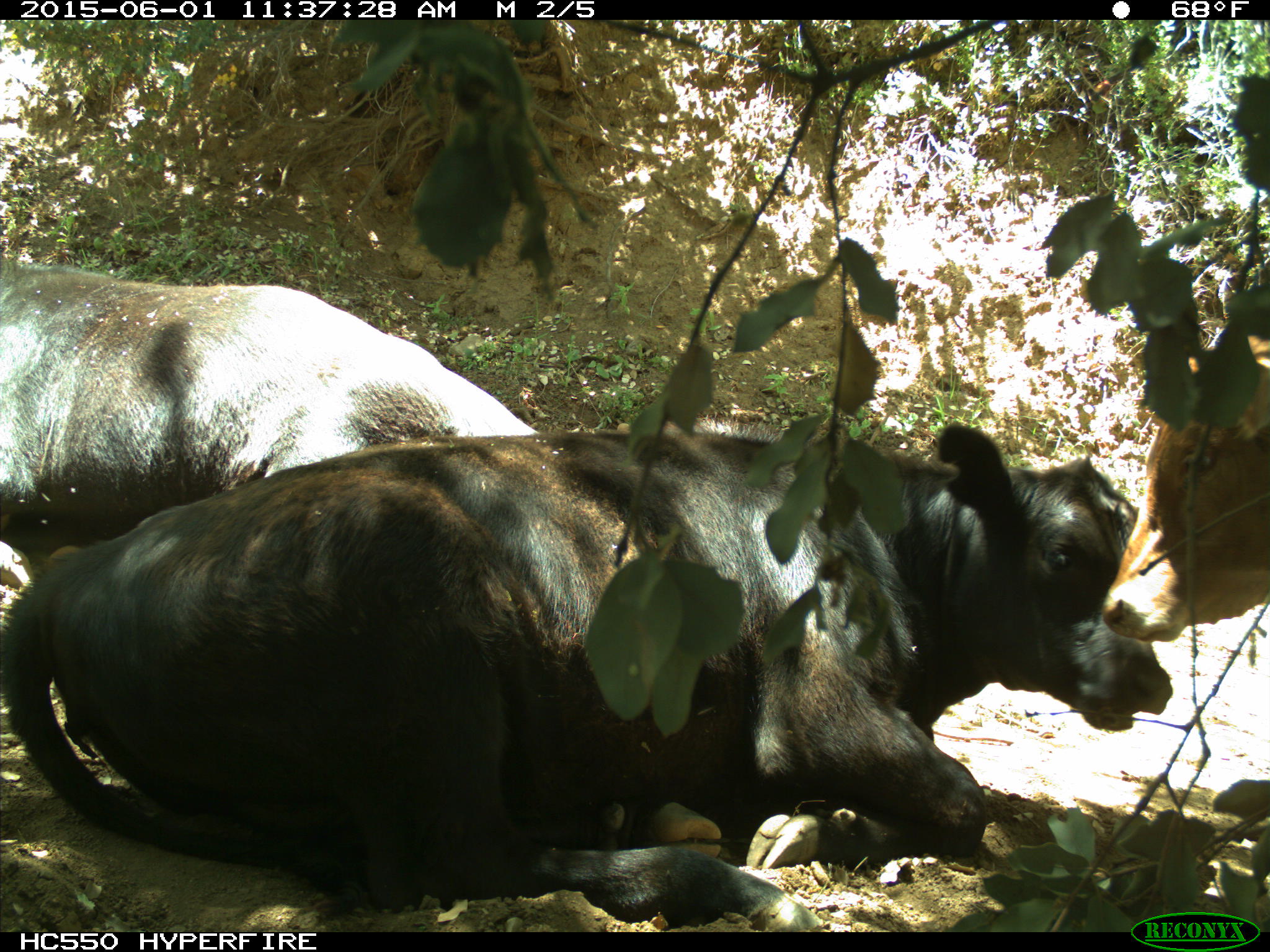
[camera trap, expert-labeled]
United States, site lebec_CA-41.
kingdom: Animalia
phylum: Chordata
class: Mammalia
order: Artiodactyla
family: Bovidae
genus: Bos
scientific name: Bos taurus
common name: domestic cow